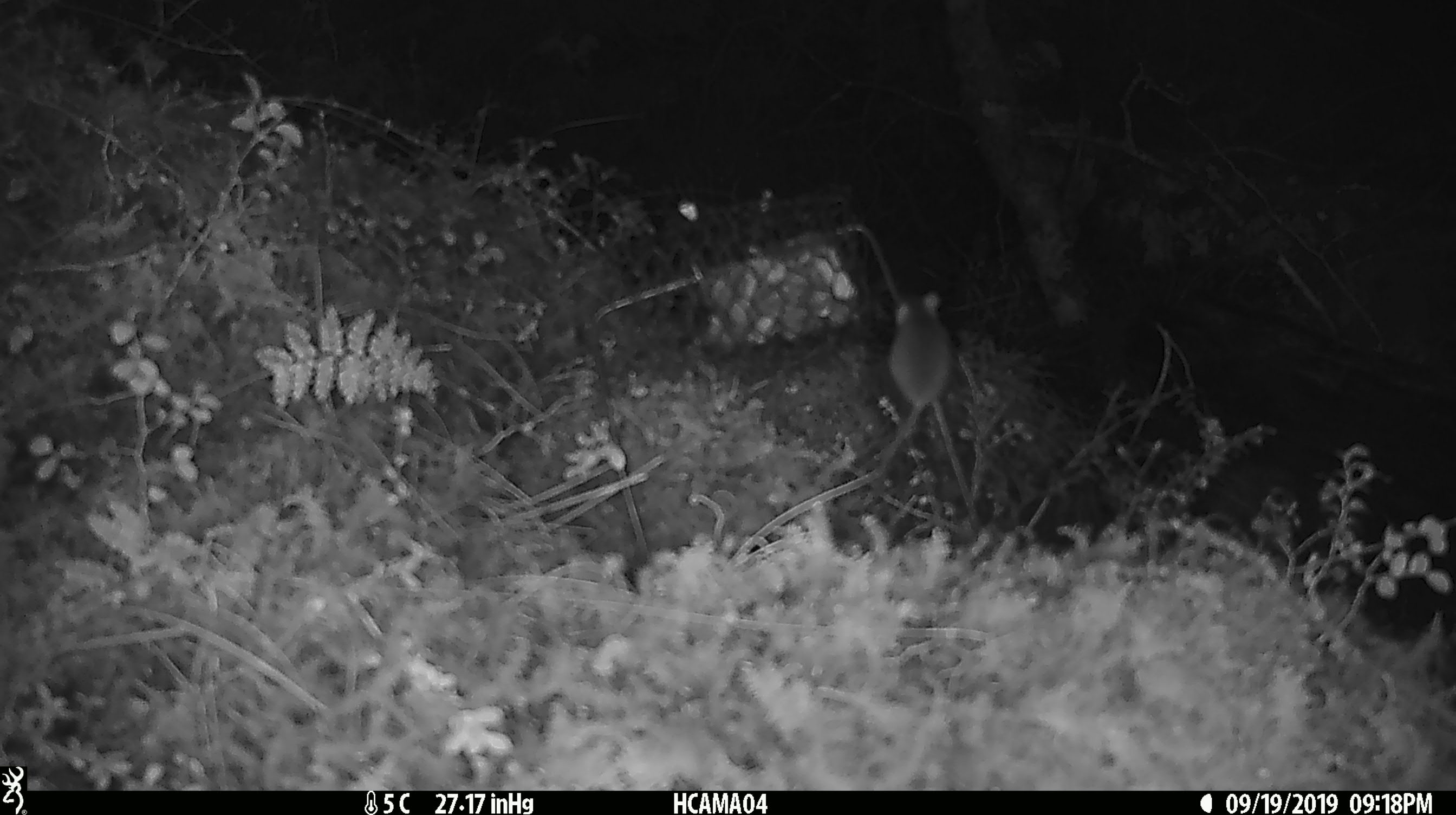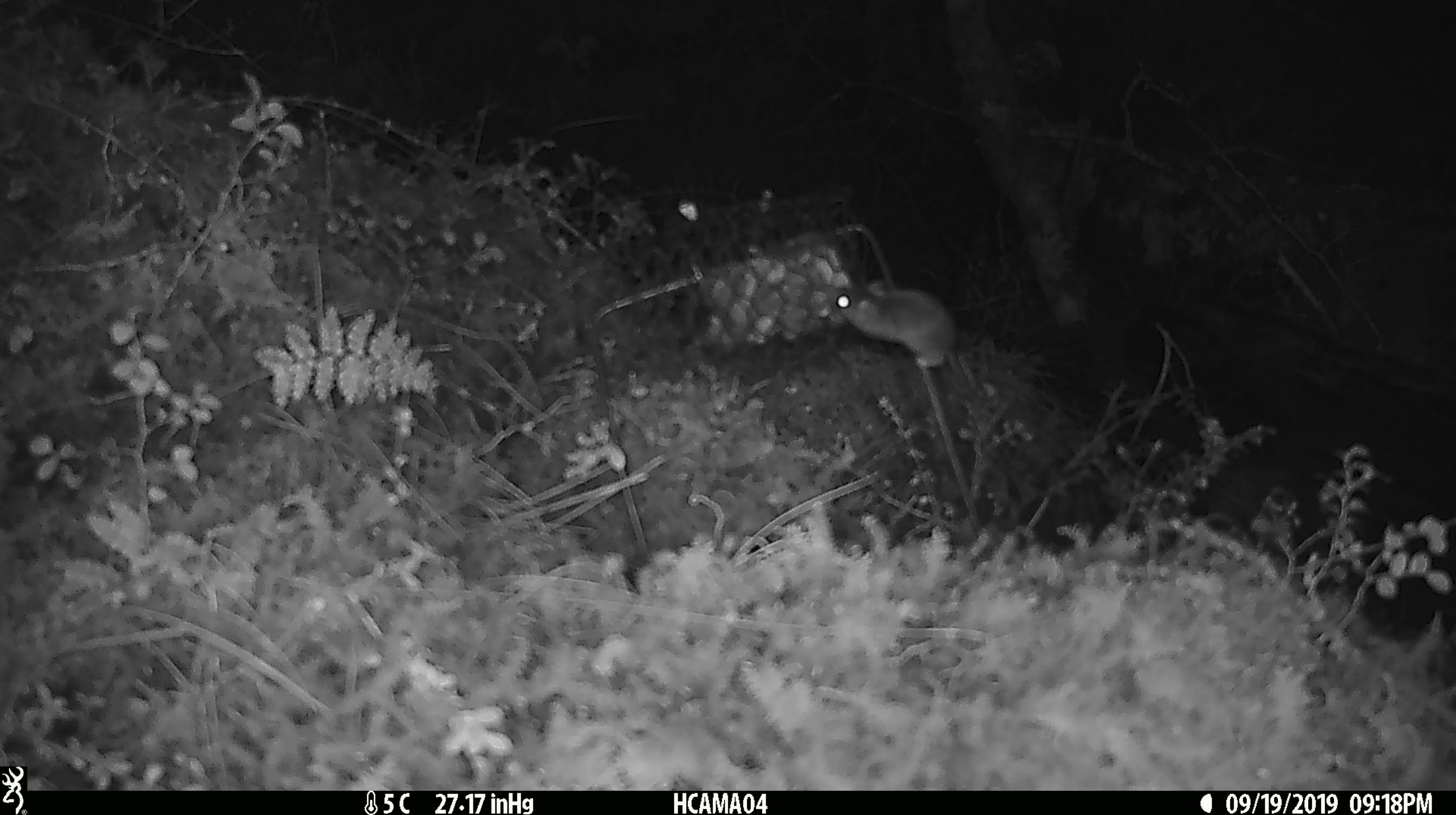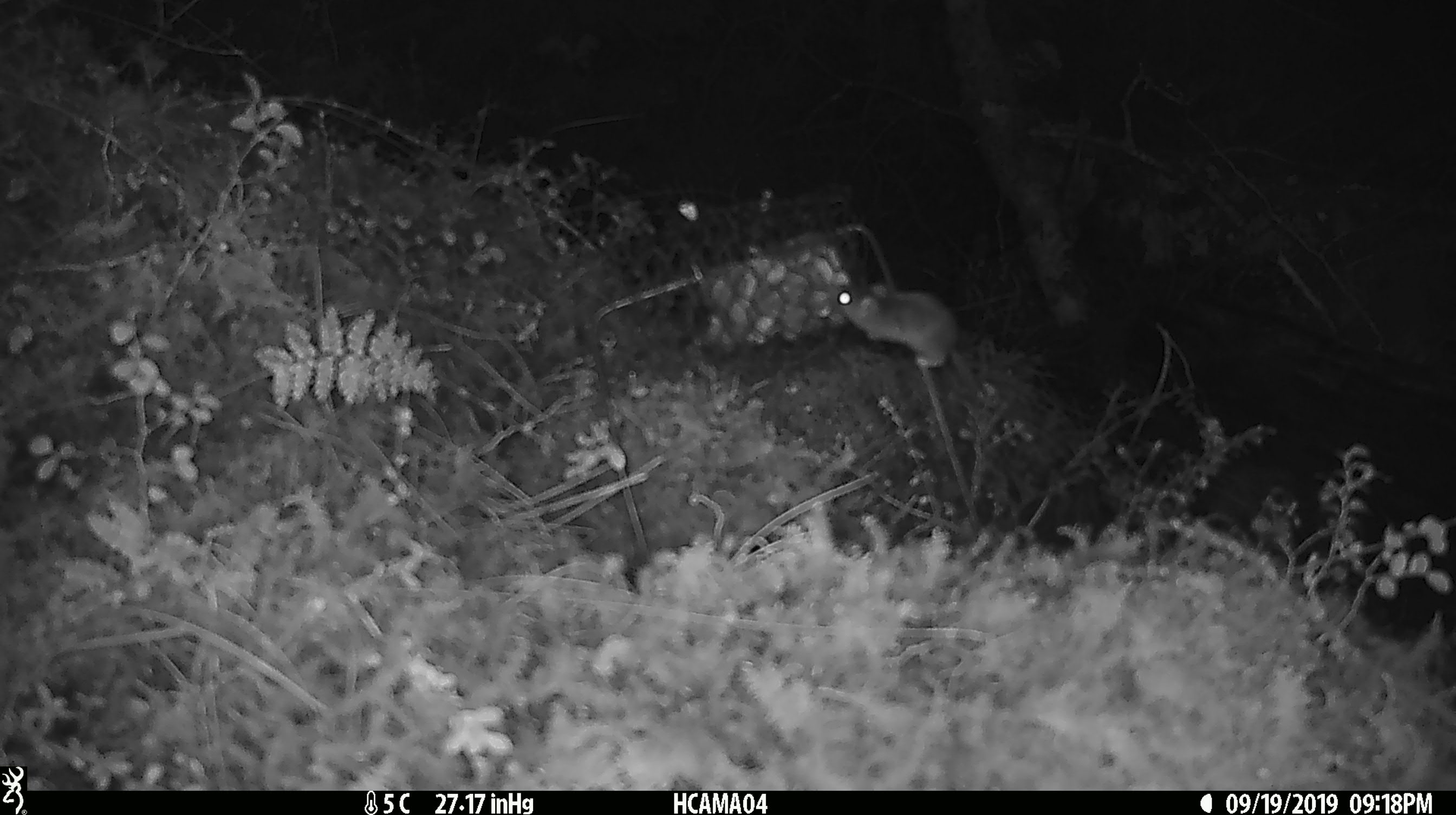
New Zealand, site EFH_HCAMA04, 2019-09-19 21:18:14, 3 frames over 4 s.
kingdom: Animalia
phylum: Chordata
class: Mammalia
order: Rodentia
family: Muridae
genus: Mus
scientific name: Mus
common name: mouse